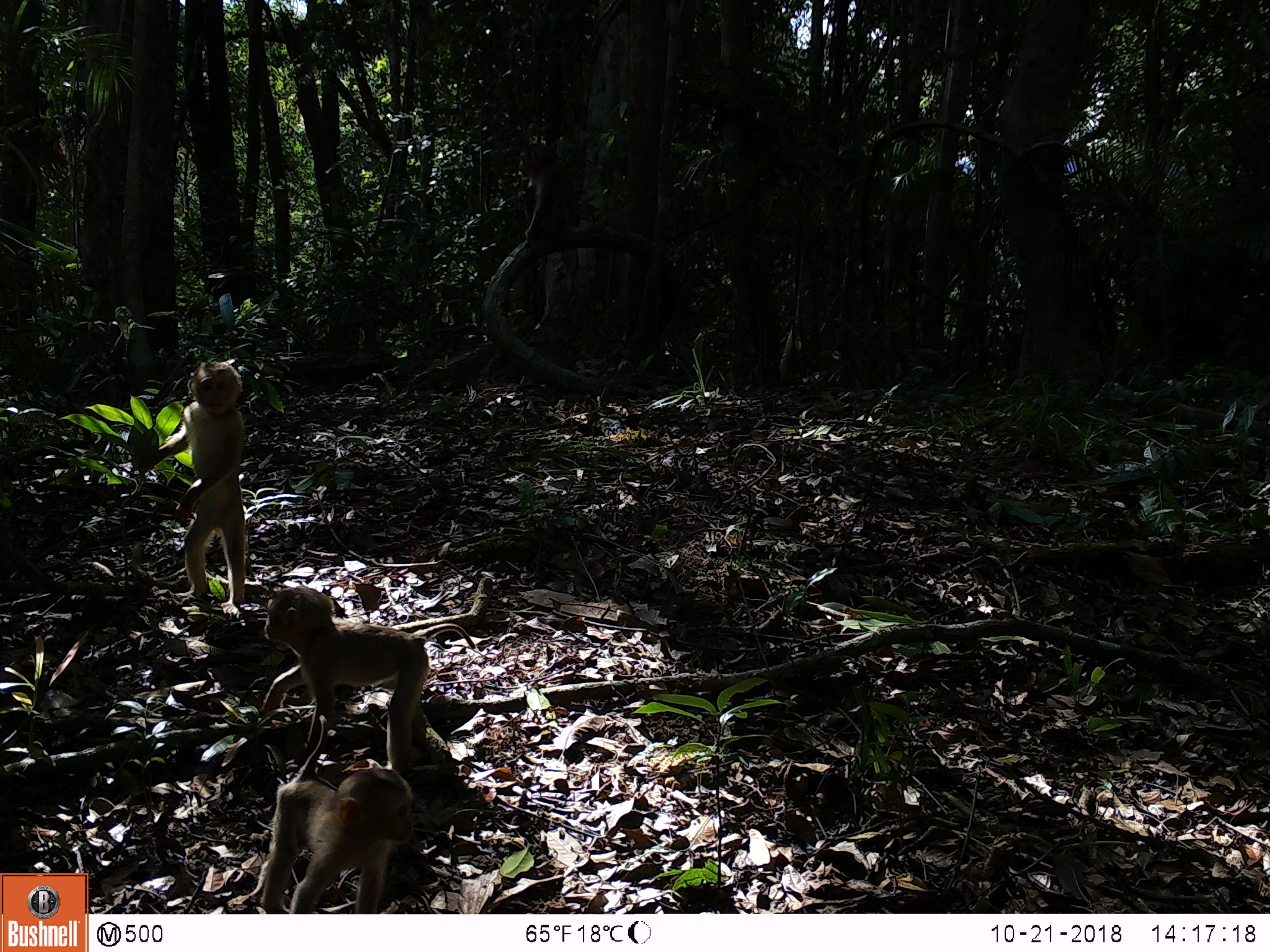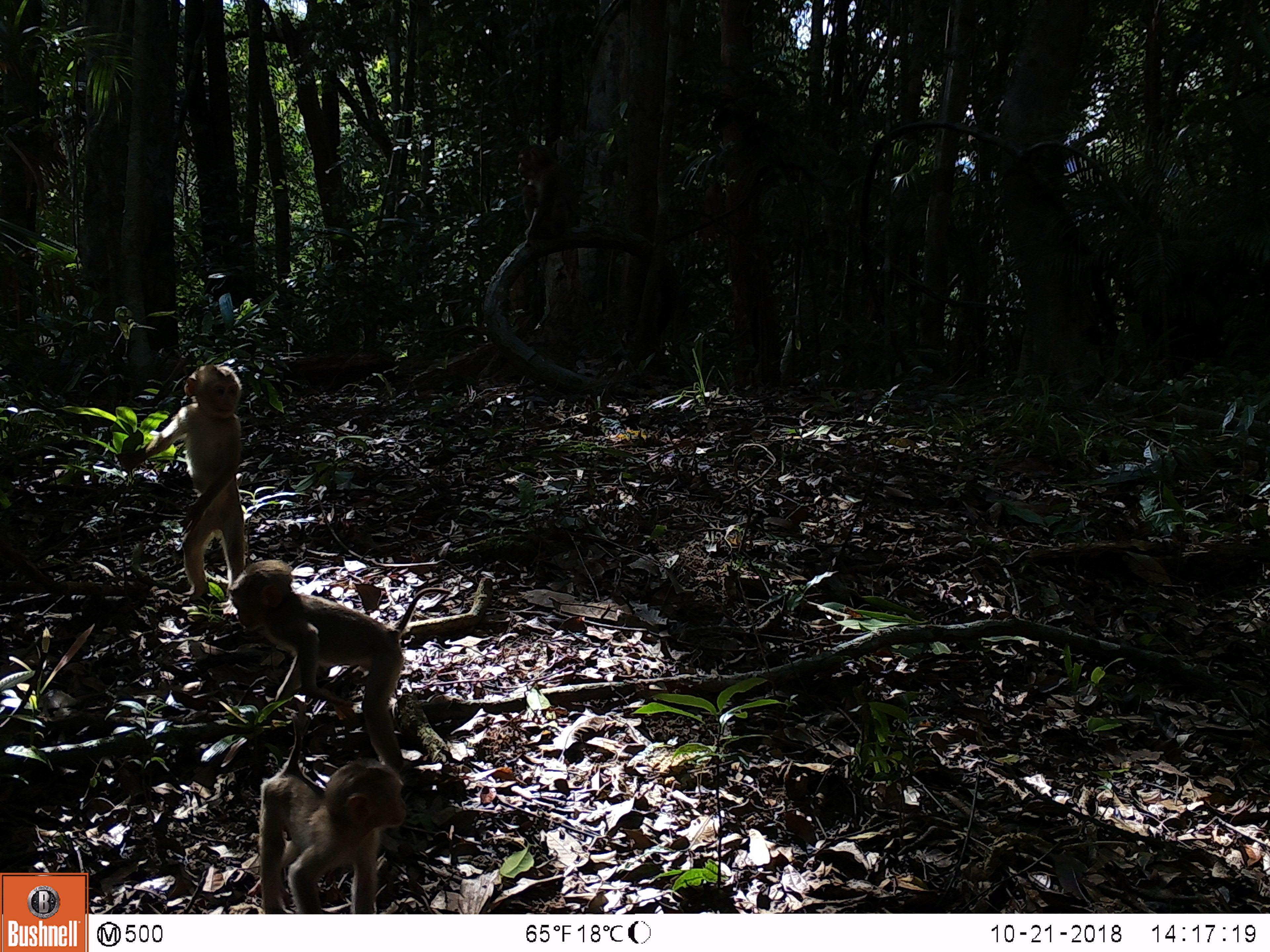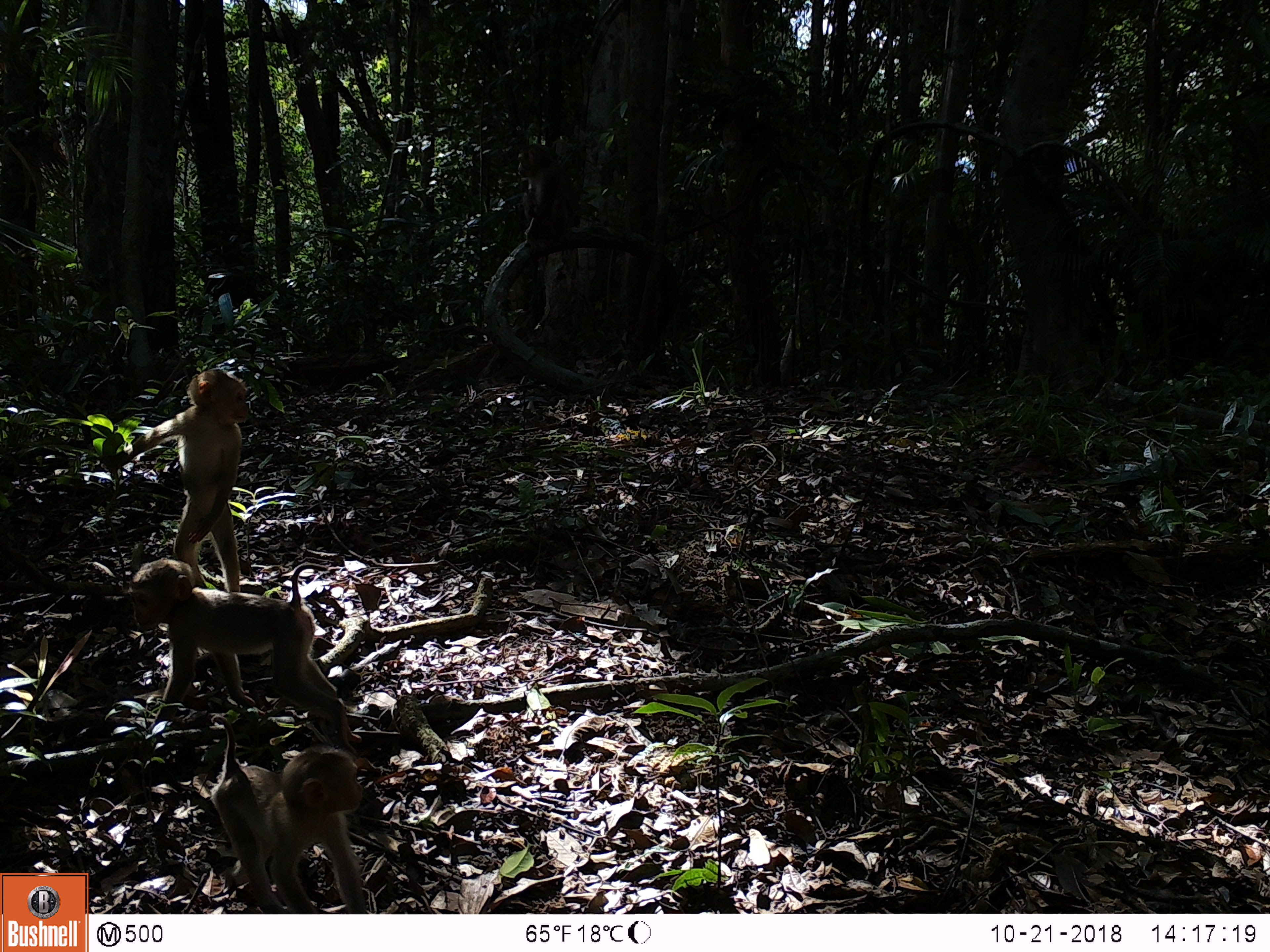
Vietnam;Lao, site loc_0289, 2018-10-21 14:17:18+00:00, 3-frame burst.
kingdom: Animalia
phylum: Chordata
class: Mammalia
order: Primates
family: Cercopithecidae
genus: Macaca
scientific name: Macaca nemestrina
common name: pig-tailed macaque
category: pig tailed macaque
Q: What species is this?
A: Pig tailed macaque (pig-tailed macaque) (Macaca nemestrina).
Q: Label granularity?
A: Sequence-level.